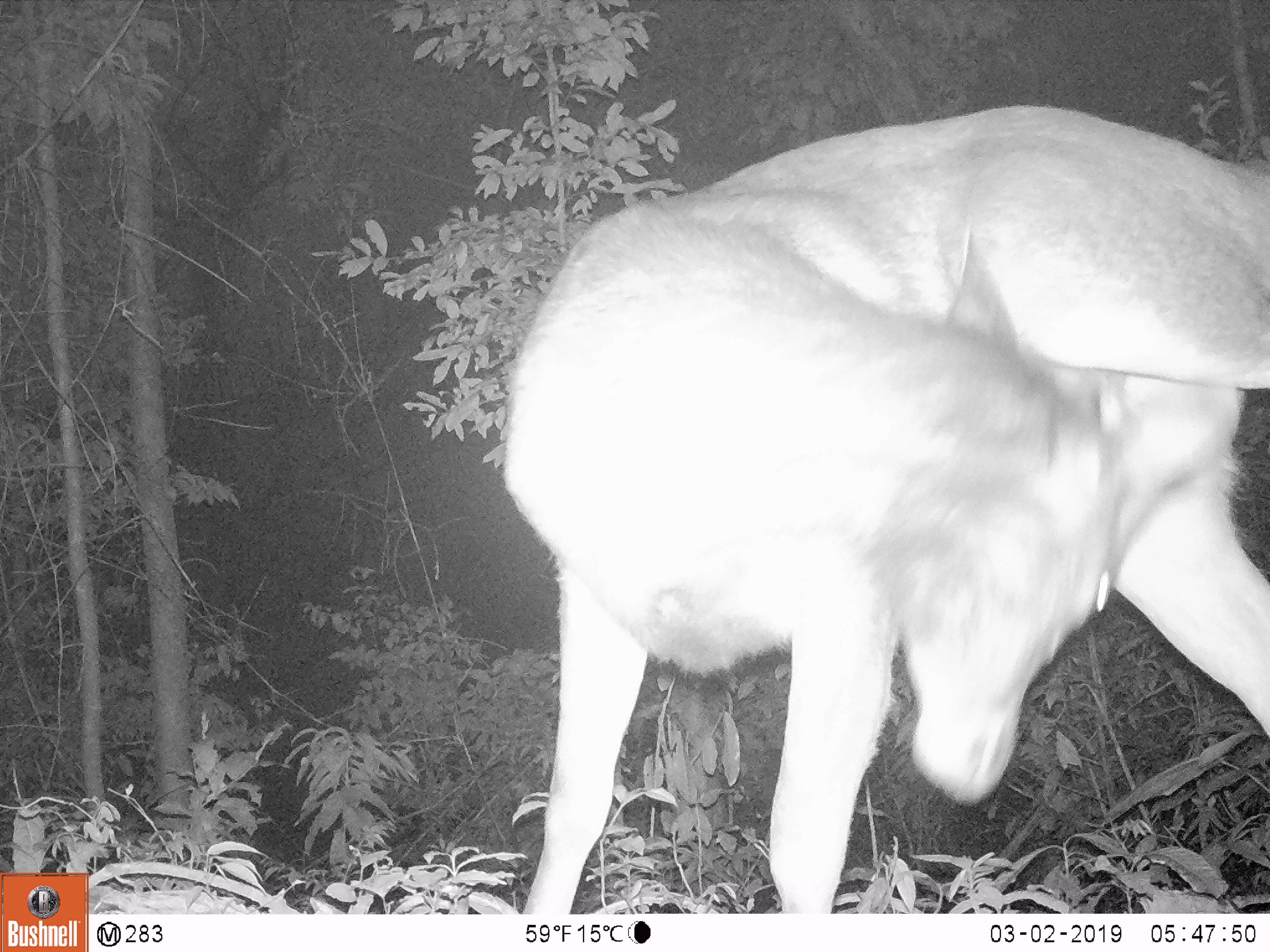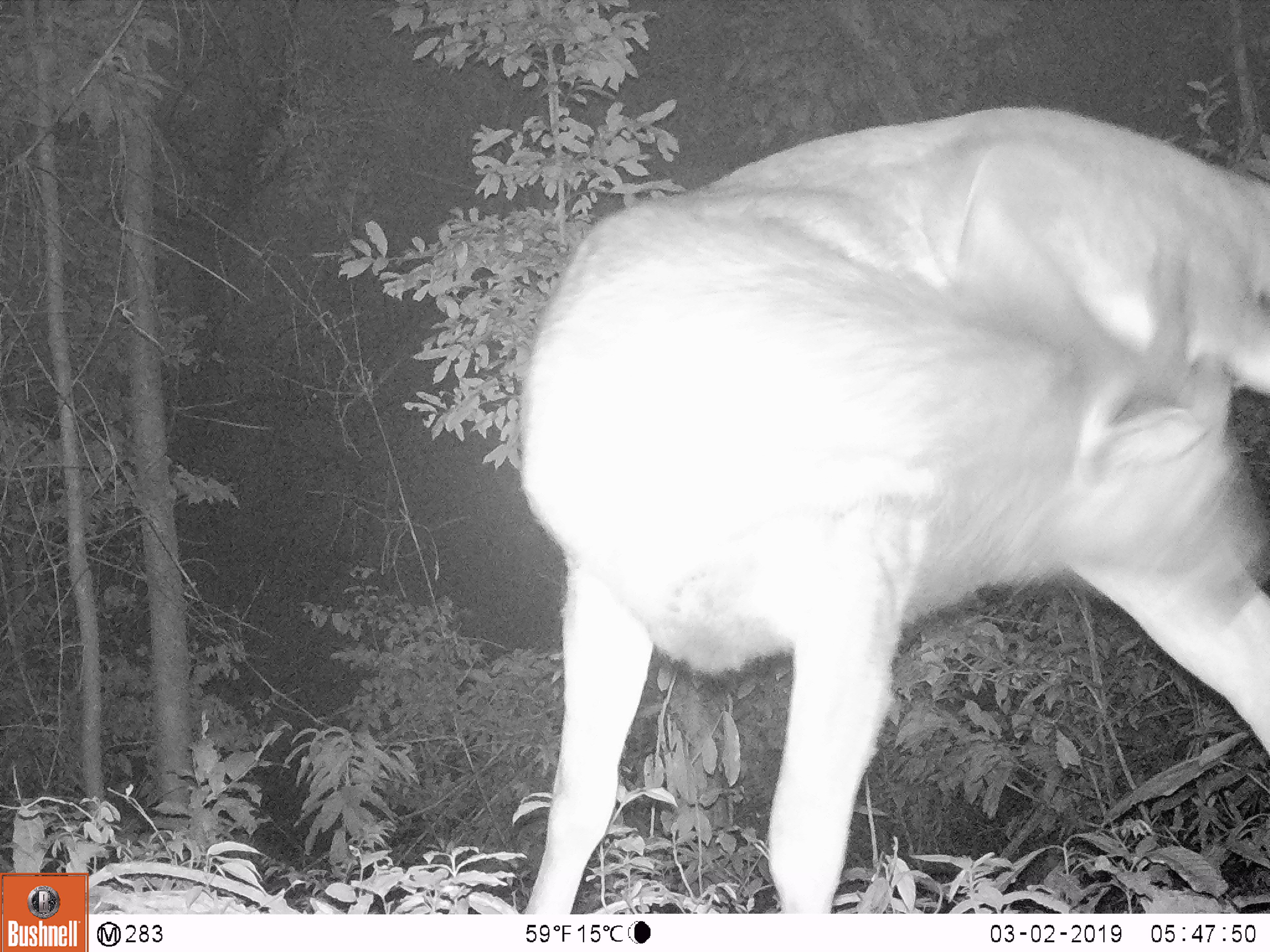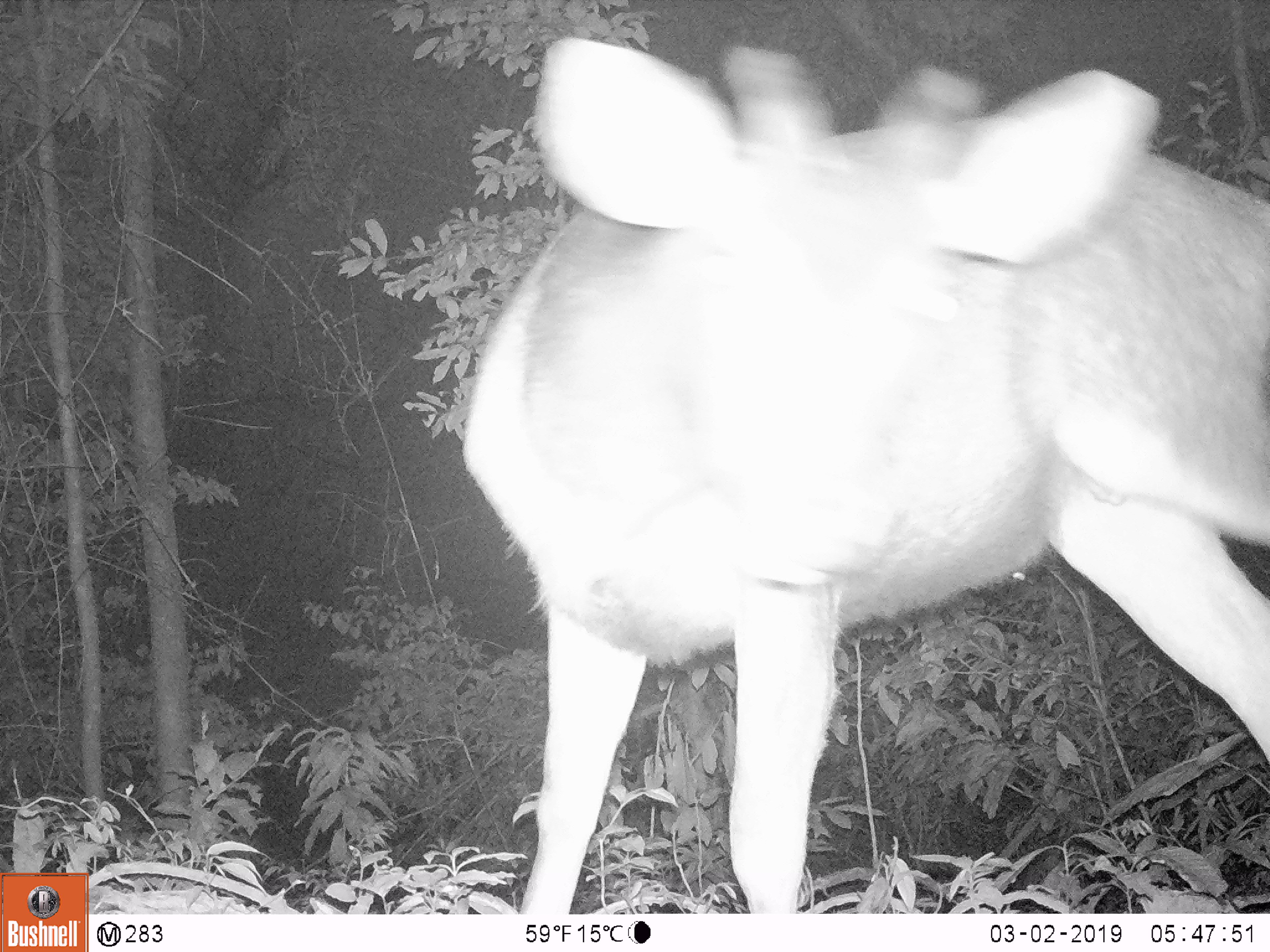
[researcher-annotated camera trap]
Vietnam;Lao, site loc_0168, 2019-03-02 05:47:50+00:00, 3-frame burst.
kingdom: Animalia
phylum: Chordata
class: Mammalia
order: Artiodactyla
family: Cervidae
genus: Rusa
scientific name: Rusa unicolor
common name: sambar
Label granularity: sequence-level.